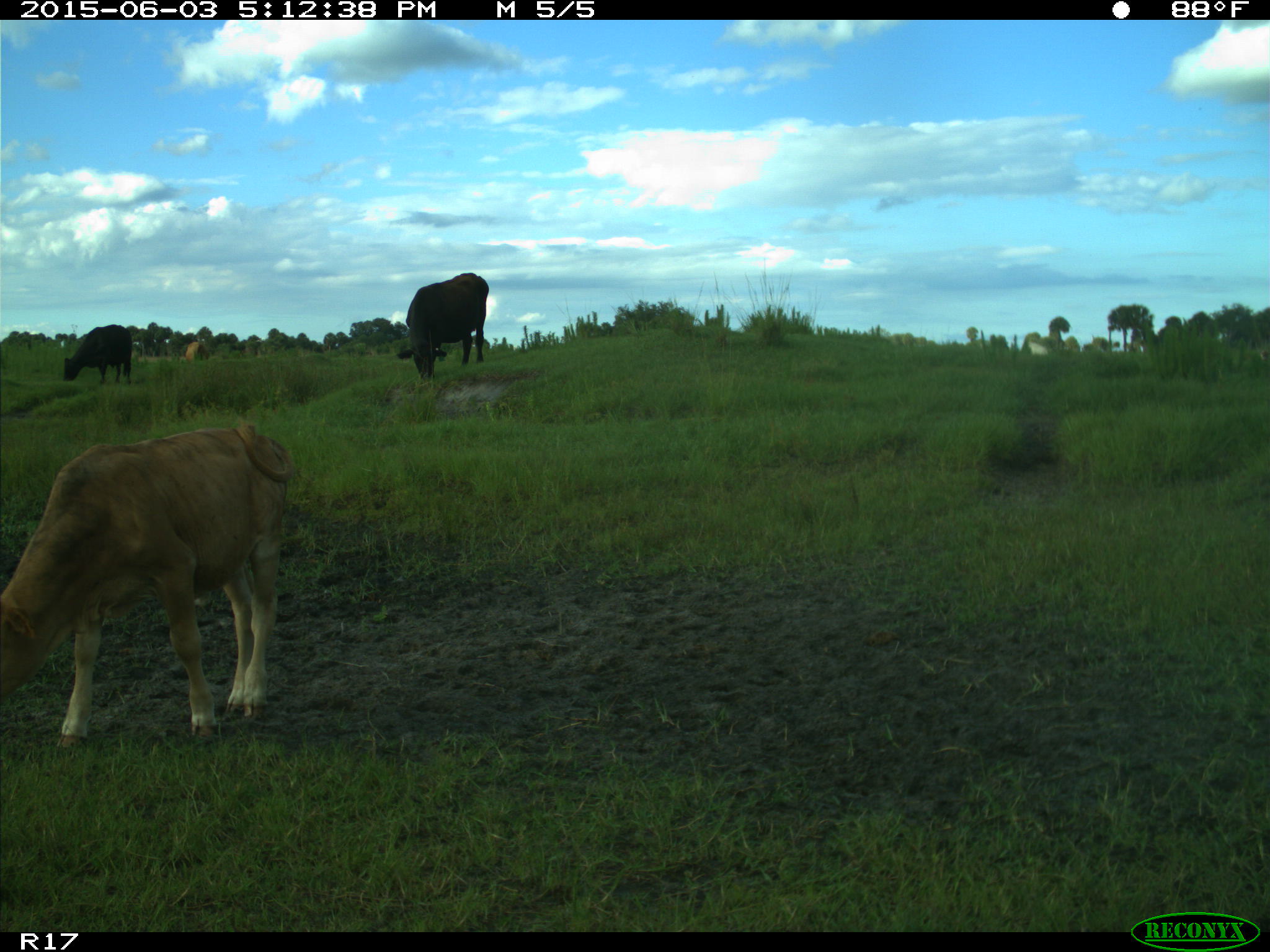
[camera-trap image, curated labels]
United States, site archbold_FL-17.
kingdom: Animalia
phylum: Chordata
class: Mammalia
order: Artiodactyla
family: Bovidae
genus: Bos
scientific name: Bos taurus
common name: domestic cow